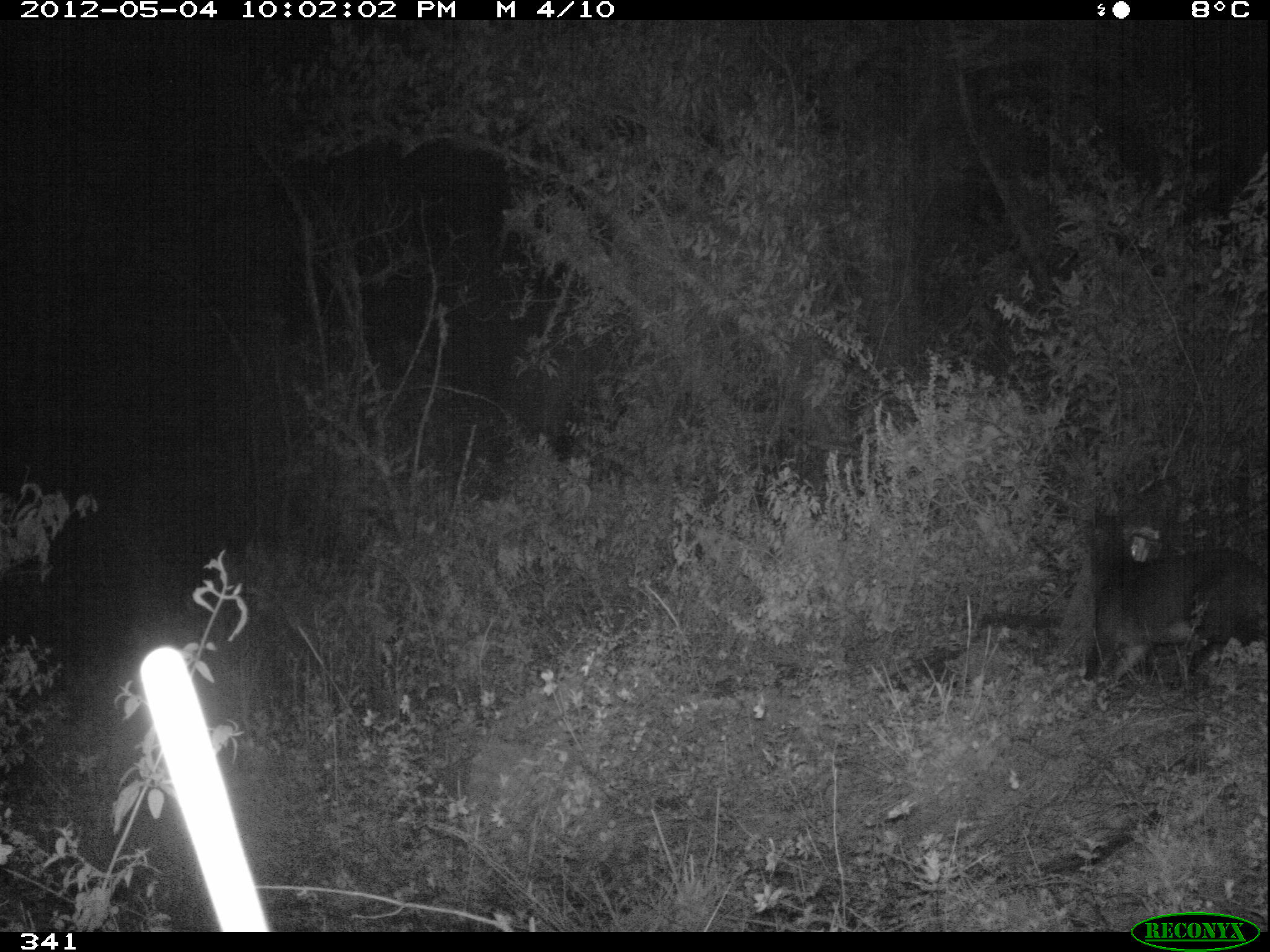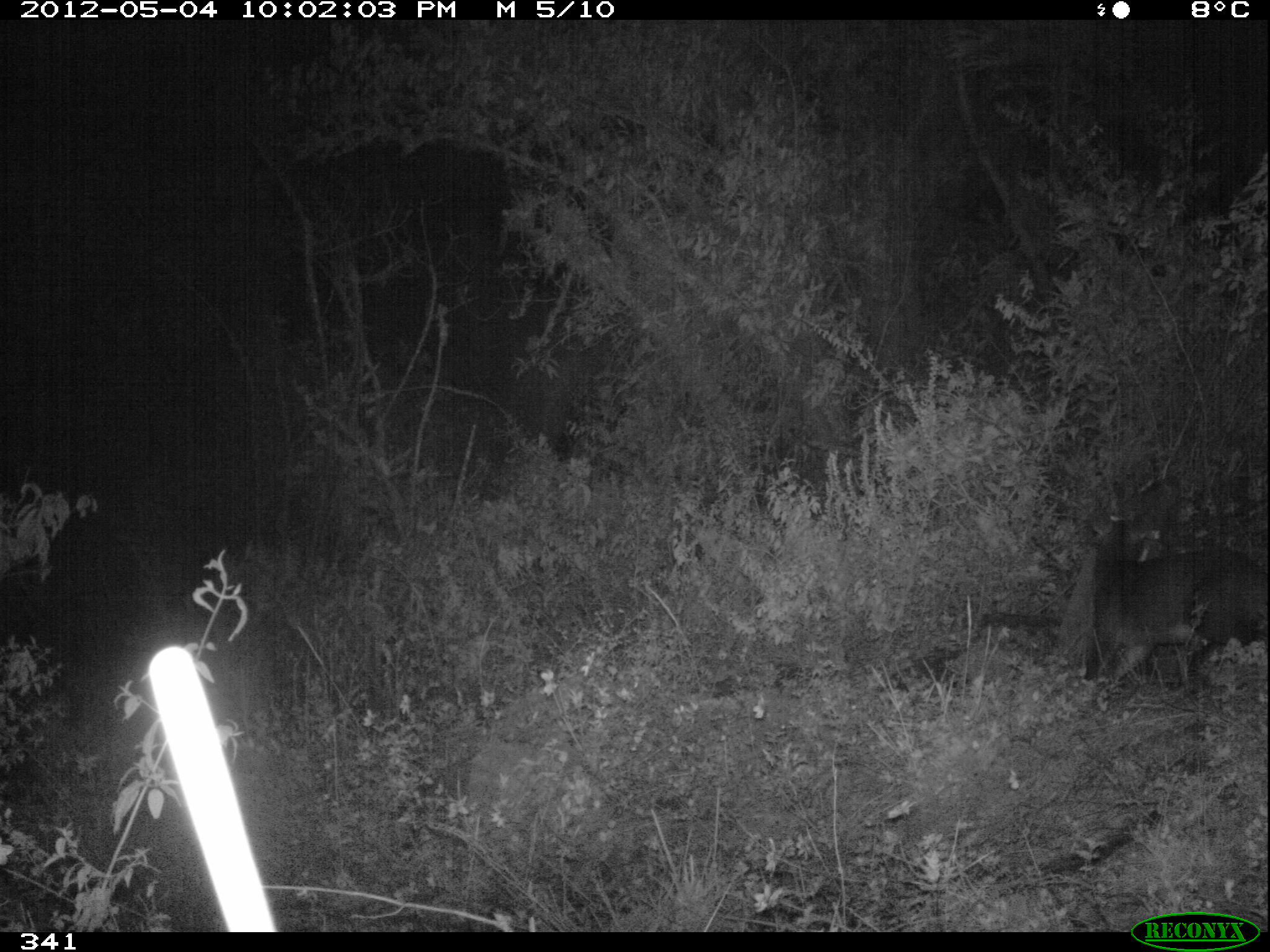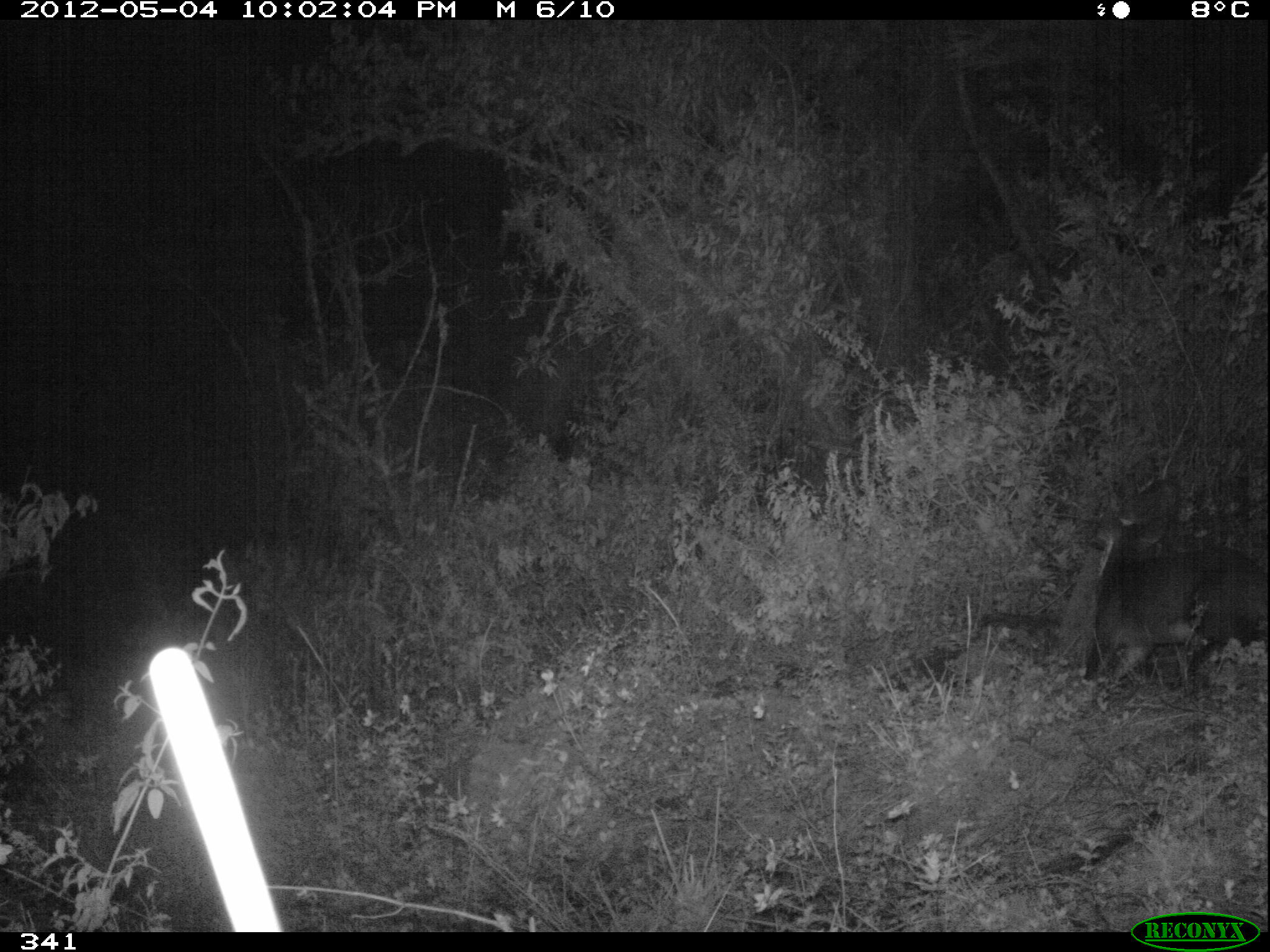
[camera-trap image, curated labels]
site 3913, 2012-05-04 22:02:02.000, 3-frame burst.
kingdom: Animalia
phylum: Chordata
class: Mammalia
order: Artiodactyla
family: Cervidae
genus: Mazama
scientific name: Mazama chunyi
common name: dwarf brocket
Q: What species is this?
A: Mazama chunyi (dwarf brocket).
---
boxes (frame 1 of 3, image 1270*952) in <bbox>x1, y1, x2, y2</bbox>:
mazama chunyi: <bbox>1089, 518, 1270, 683</bbox>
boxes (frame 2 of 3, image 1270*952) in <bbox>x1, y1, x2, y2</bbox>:
mazama chunyi: <bbox>1084, 516, 1270, 681</bbox>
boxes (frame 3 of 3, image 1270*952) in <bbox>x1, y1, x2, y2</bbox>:
mazama chunyi: <bbox>1084, 477, 1270, 681</bbox>